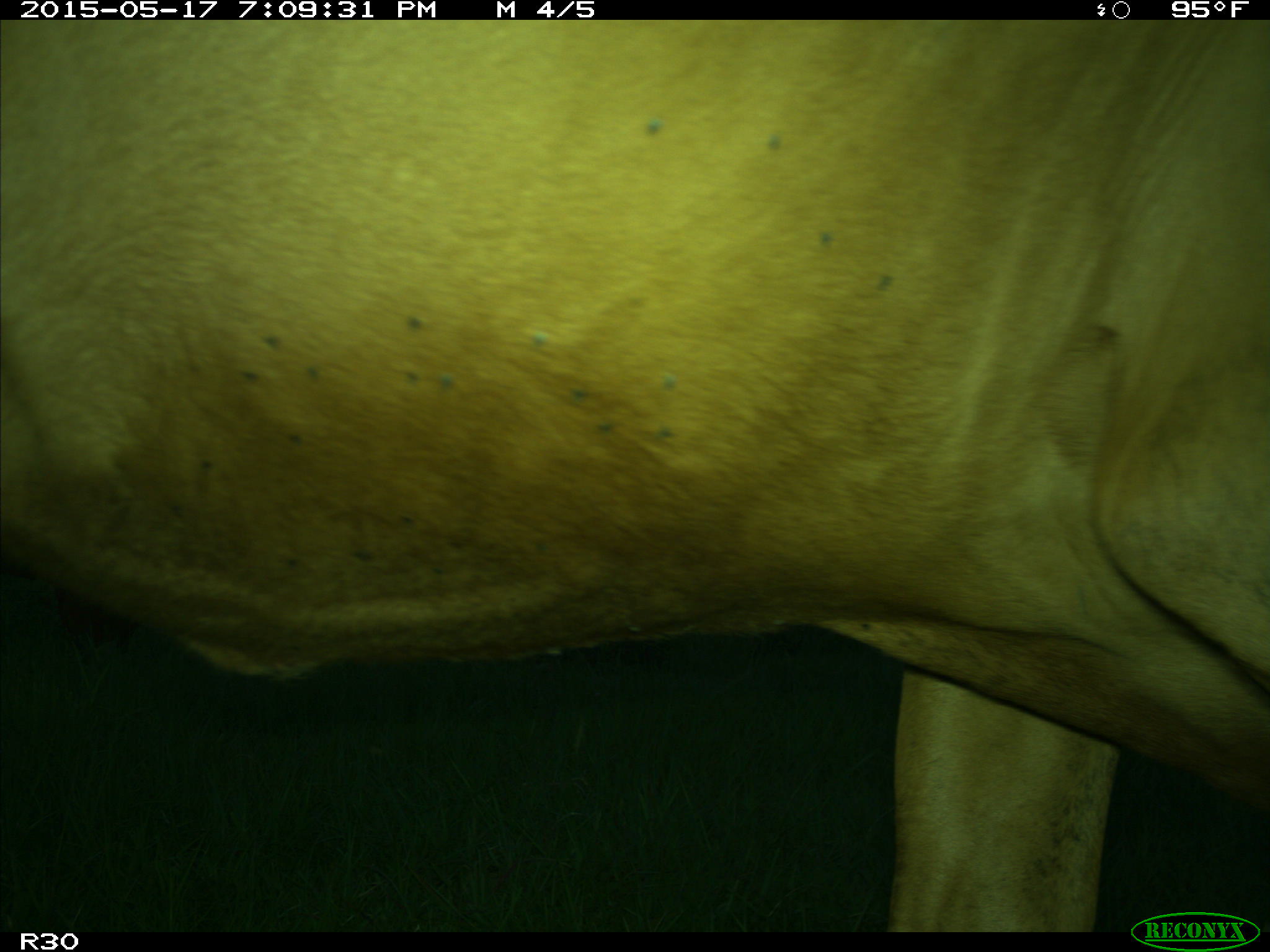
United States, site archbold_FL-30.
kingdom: Animalia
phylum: Chordata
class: Mammalia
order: Artiodactyla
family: Bovidae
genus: Bos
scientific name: Bos taurus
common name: domestic cow